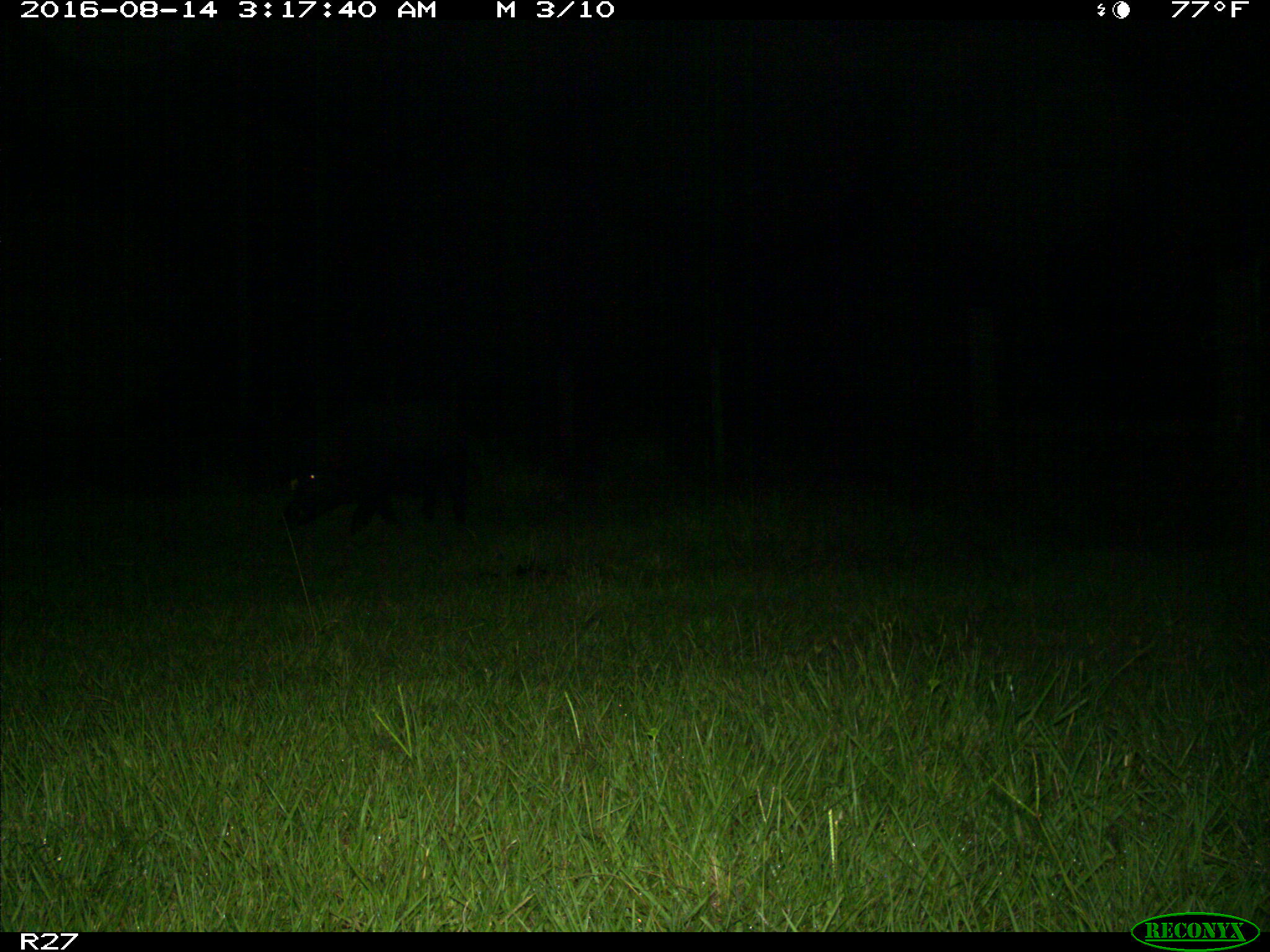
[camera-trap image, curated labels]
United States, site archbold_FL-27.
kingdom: Animalia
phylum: Chordata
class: Mammalia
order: Artiodactyla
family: Suidae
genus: Sus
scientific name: Sus scrofa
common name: wild boar